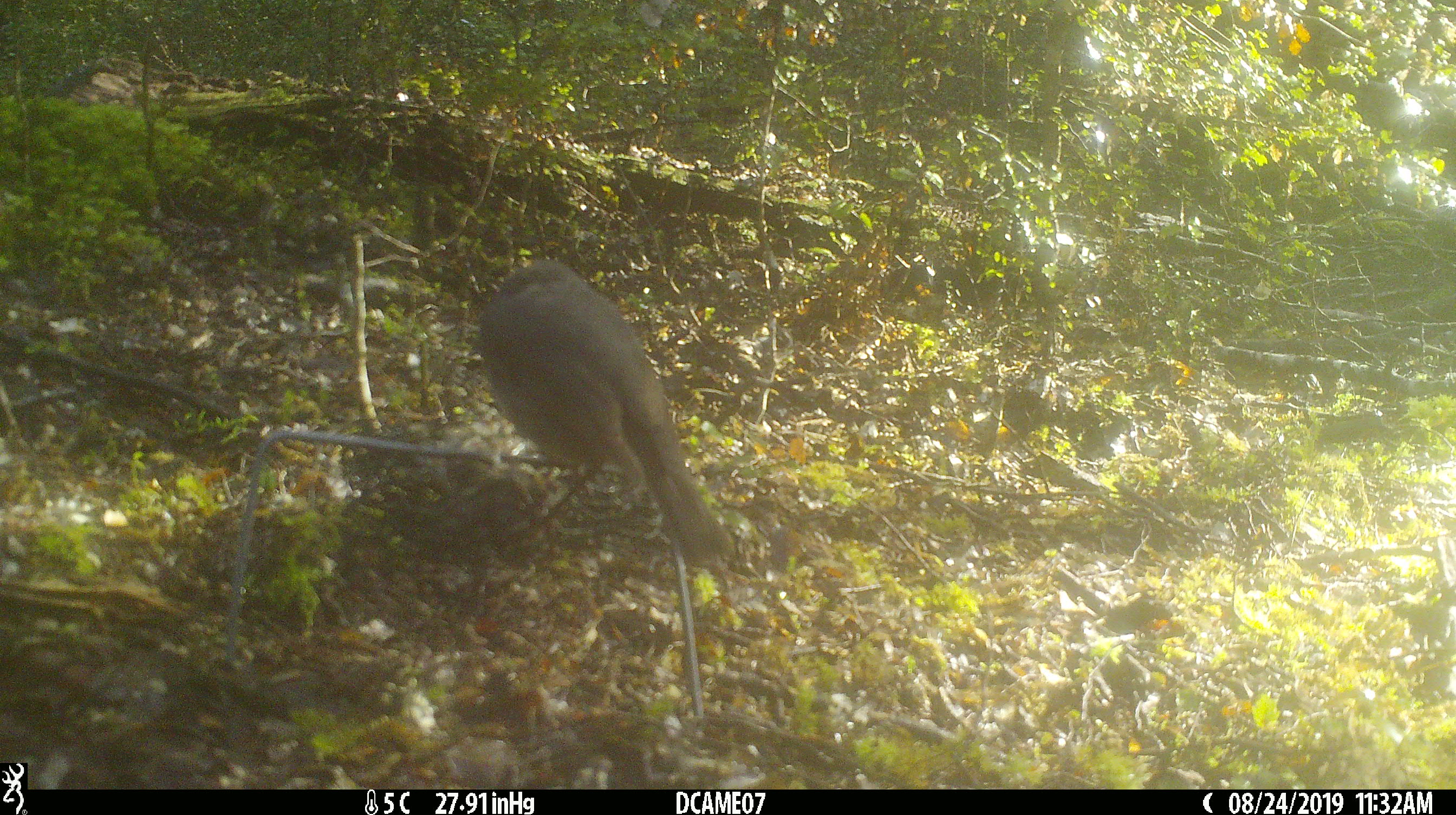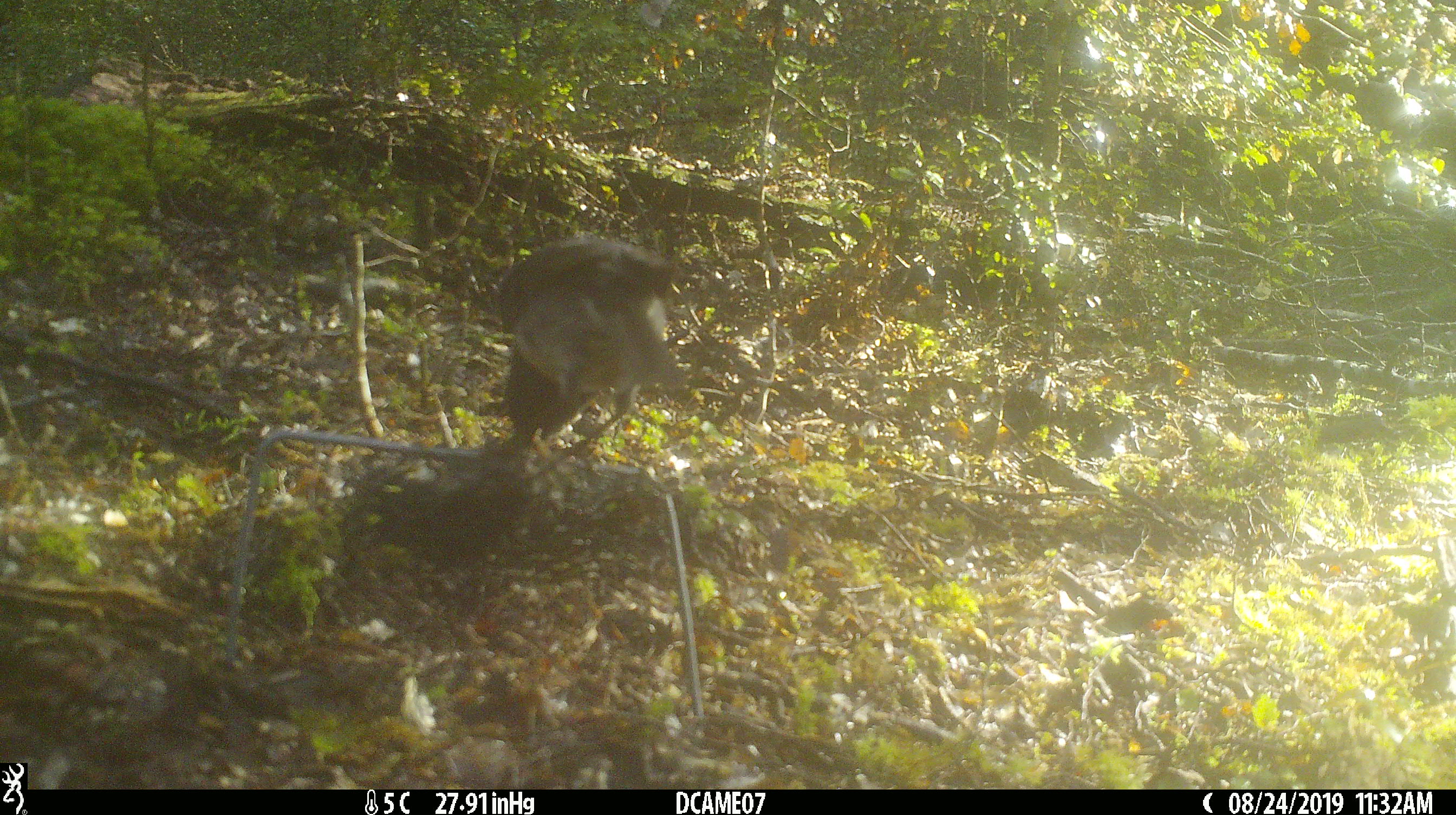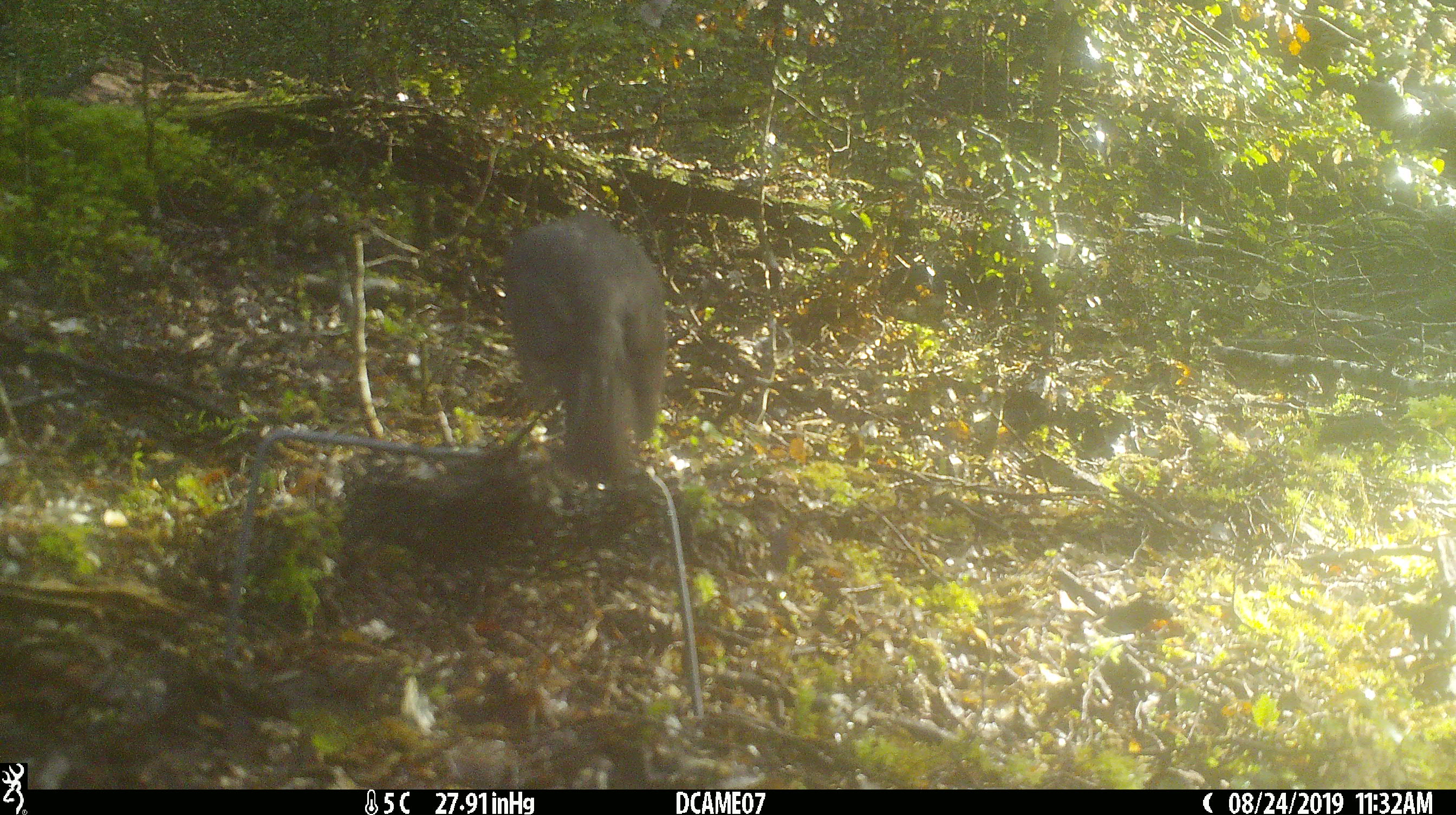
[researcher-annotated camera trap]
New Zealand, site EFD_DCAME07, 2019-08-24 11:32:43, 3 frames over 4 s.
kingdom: Animalia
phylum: Chordata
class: Aves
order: Passeriformes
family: Petroicidae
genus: Petroica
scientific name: Petroica australis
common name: new zealand robin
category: robin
Robin (new zealand robin) (Petroica australis).